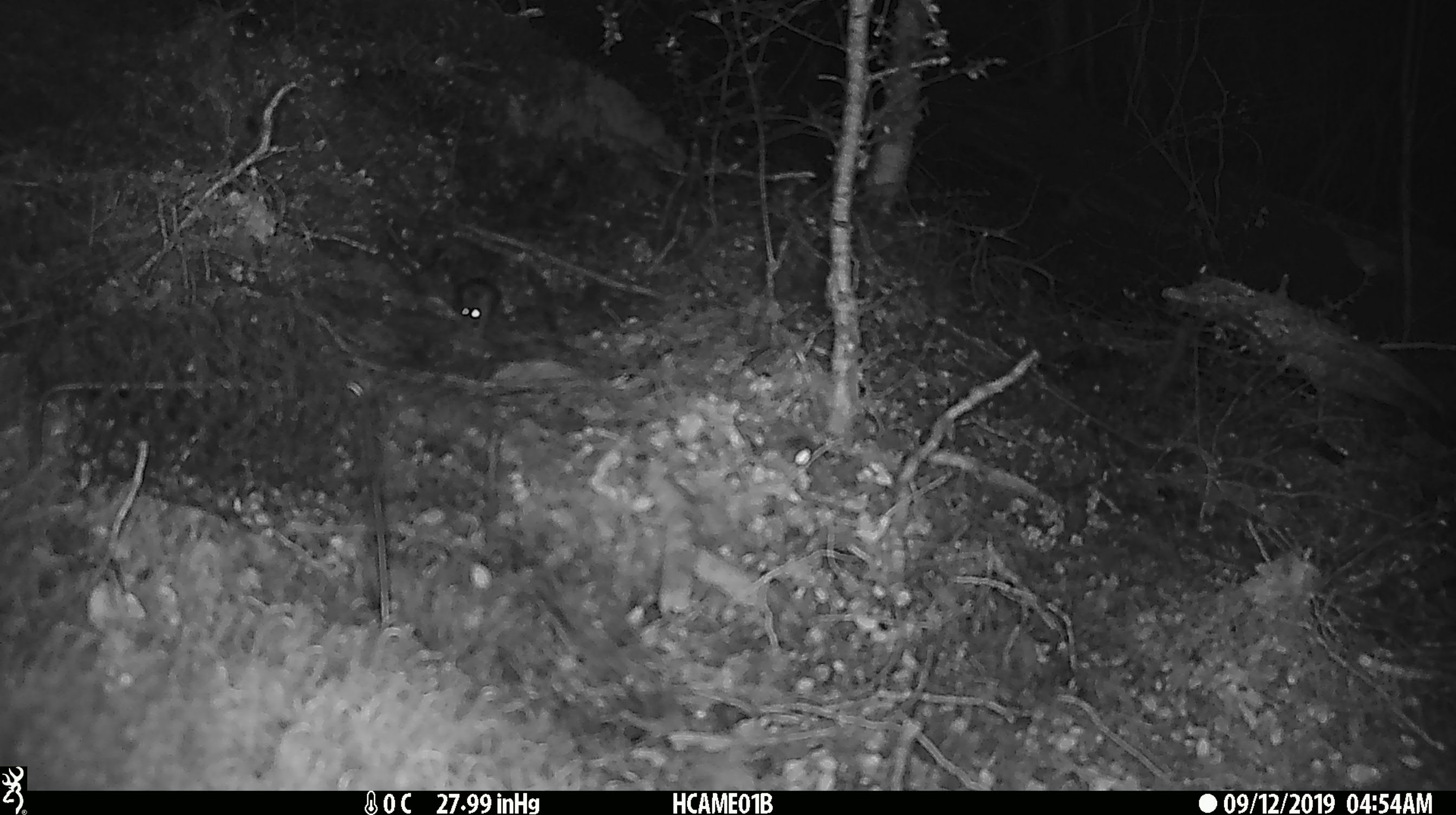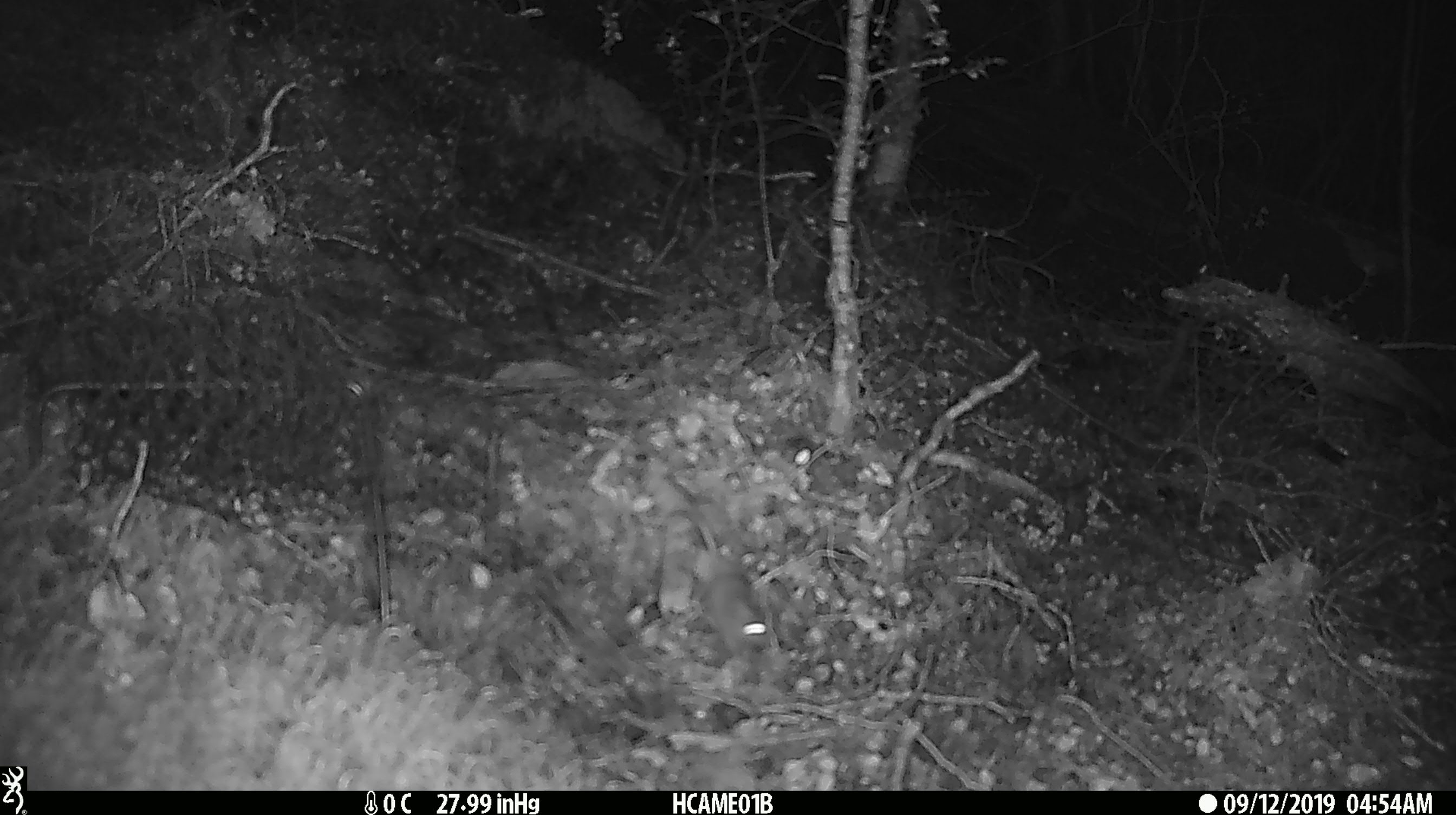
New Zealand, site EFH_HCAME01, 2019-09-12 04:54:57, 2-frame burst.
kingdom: Animalia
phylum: Chordata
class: Mammalia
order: Rodentia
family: Muridae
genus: Mus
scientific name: Mus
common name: mouse